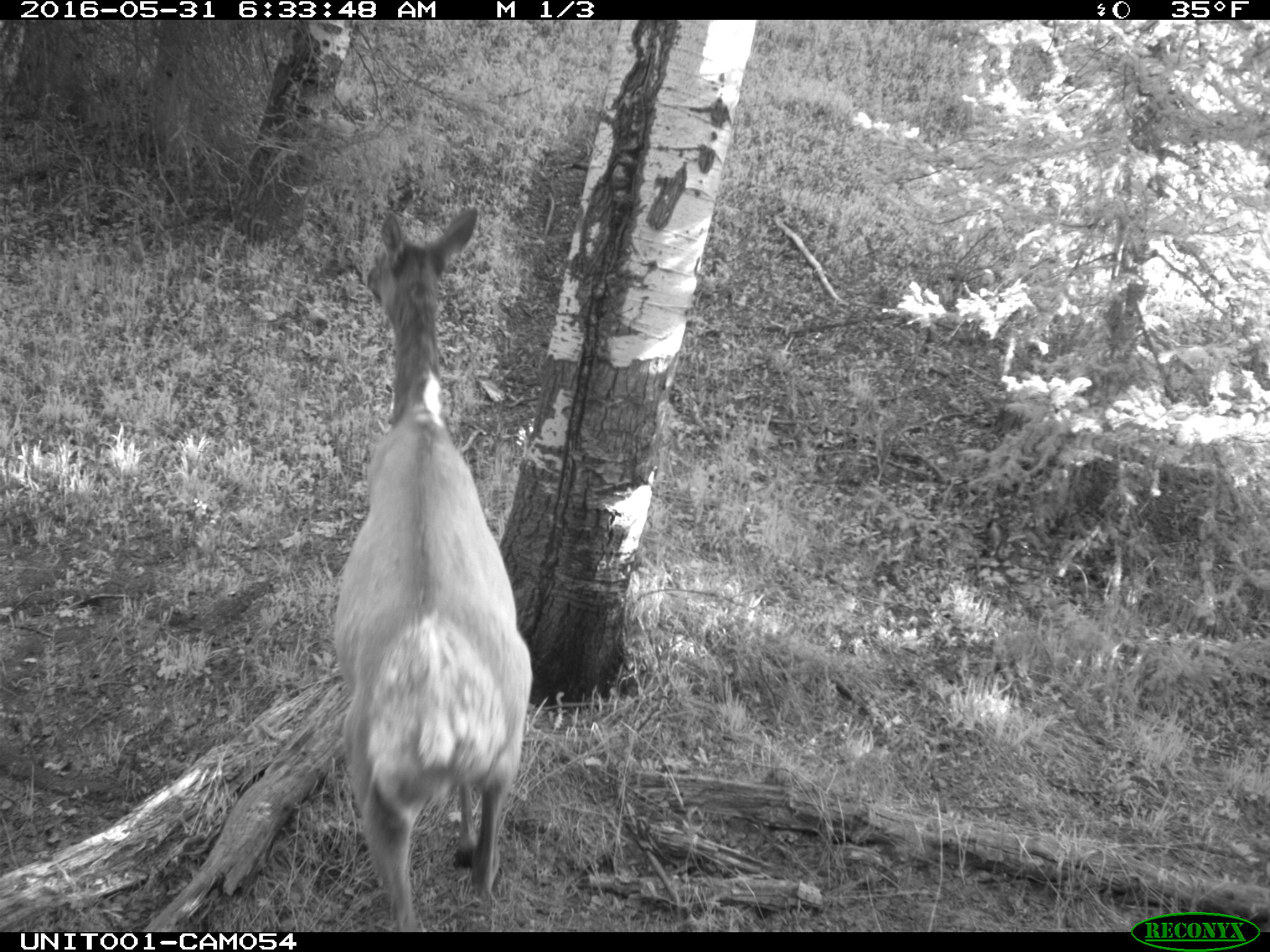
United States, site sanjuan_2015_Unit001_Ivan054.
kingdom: Animalia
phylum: Chordata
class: Mammalia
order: Artiodactyla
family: Cervidae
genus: Cervus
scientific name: Cervus elaphus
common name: red deer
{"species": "Cervus elaphus (red deer)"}